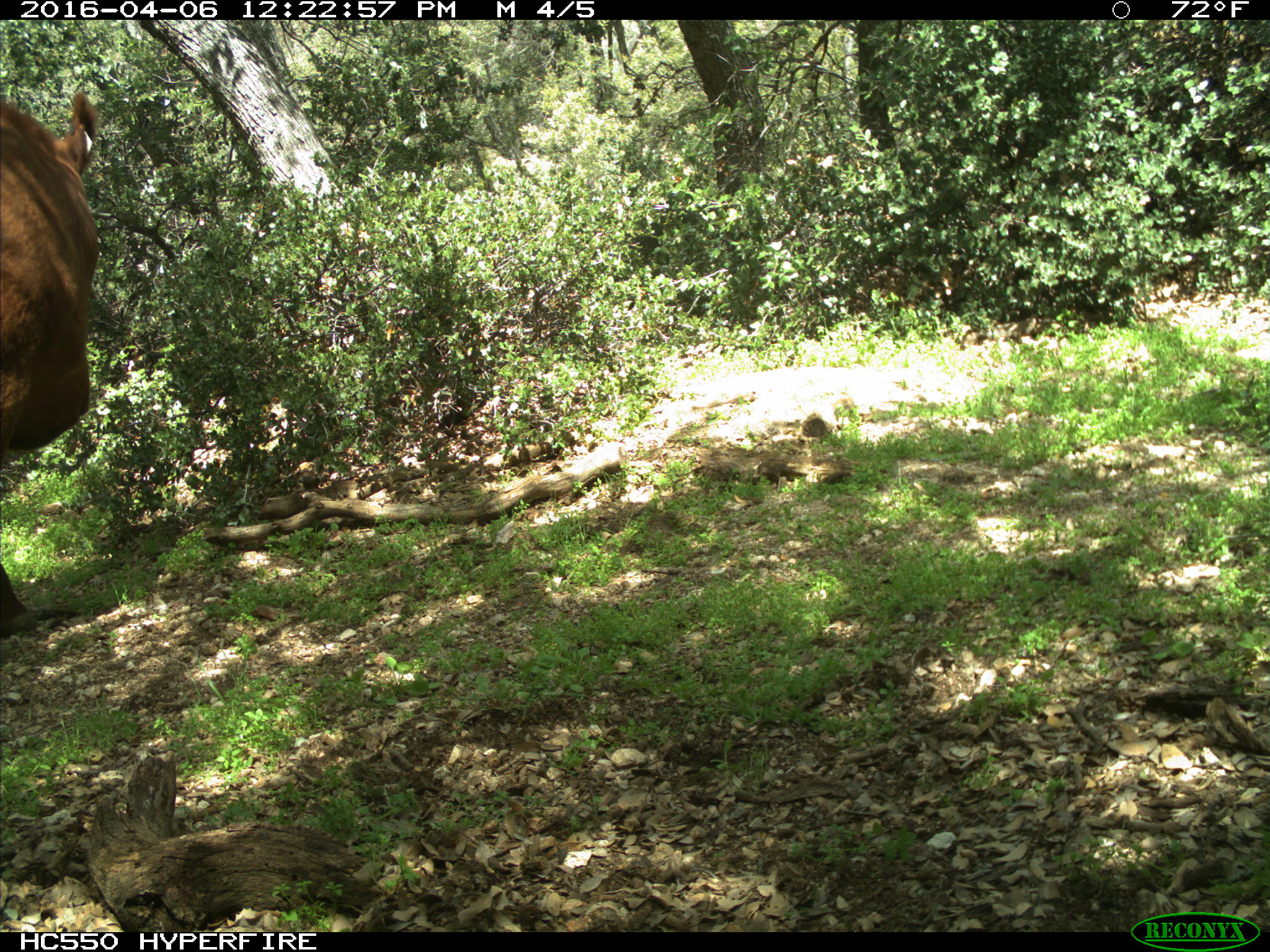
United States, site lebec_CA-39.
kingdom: Animalia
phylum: Chordata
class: Mammalia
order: Artiodactyla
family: Bovidae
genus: Bos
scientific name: Bos taurus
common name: domestic cow